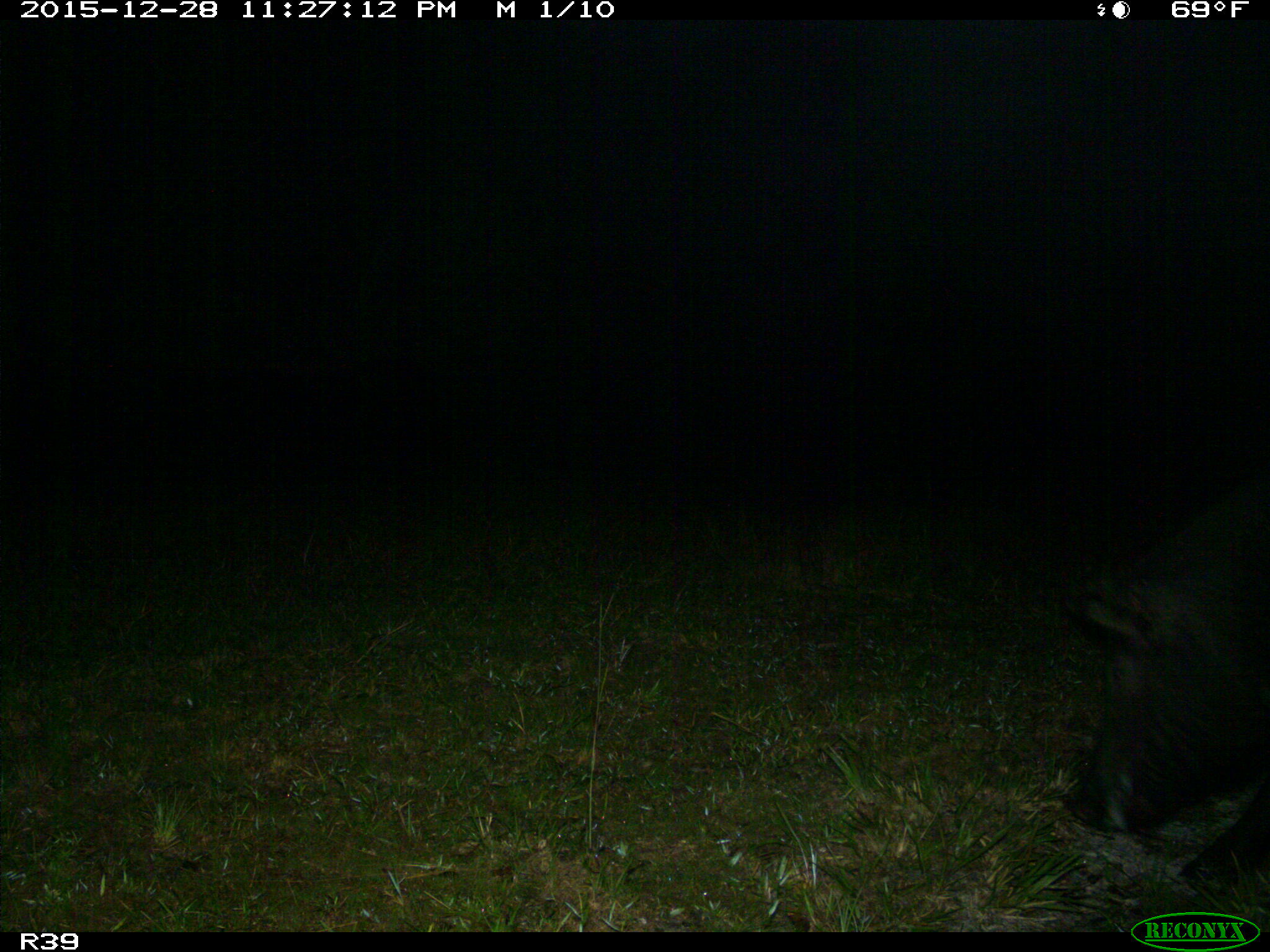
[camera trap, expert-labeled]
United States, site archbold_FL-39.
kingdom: Animalia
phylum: Chordata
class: Mammalia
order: Artiodactyla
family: Suidae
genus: Sus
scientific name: Sus scrofa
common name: wild boar